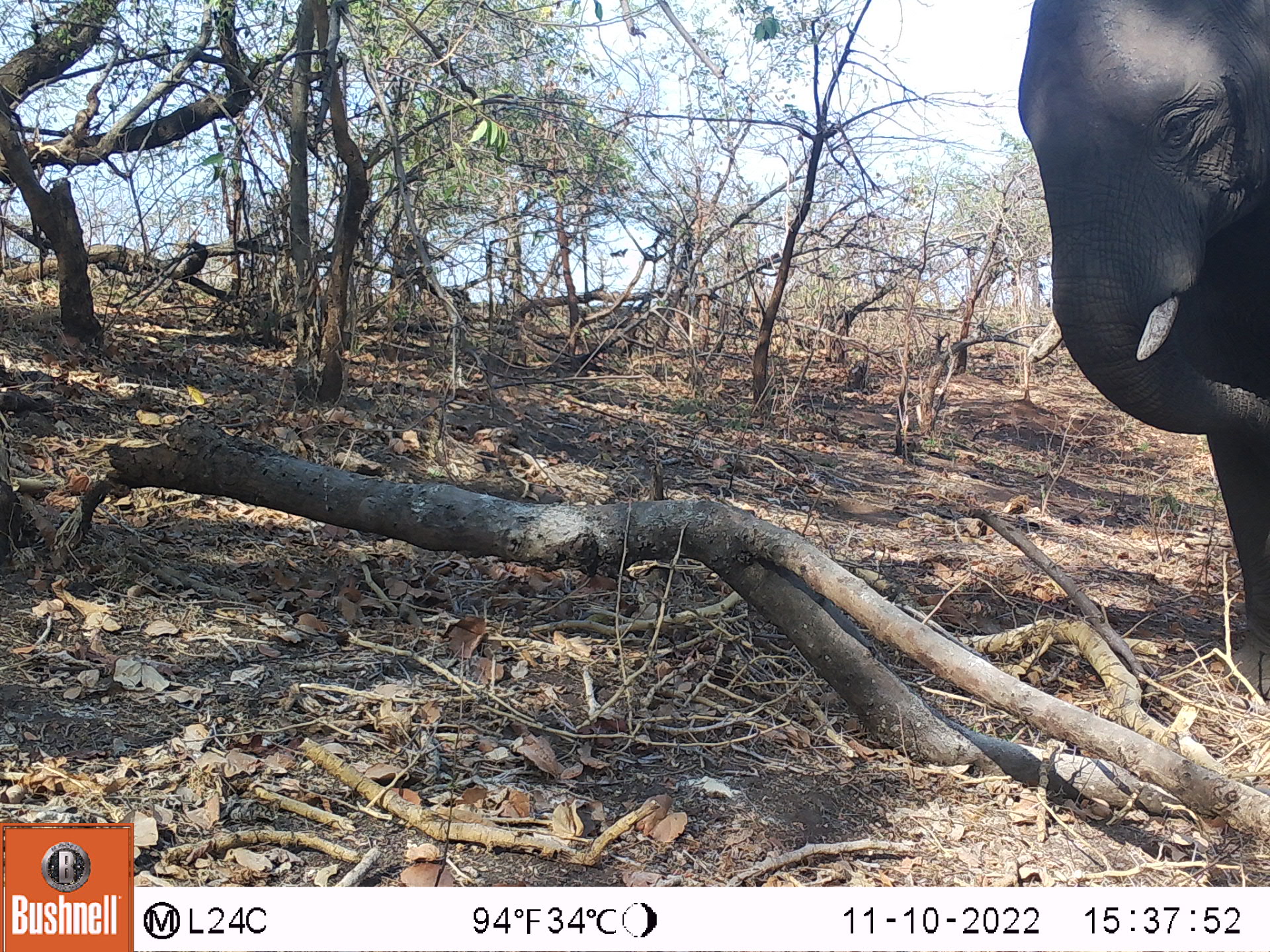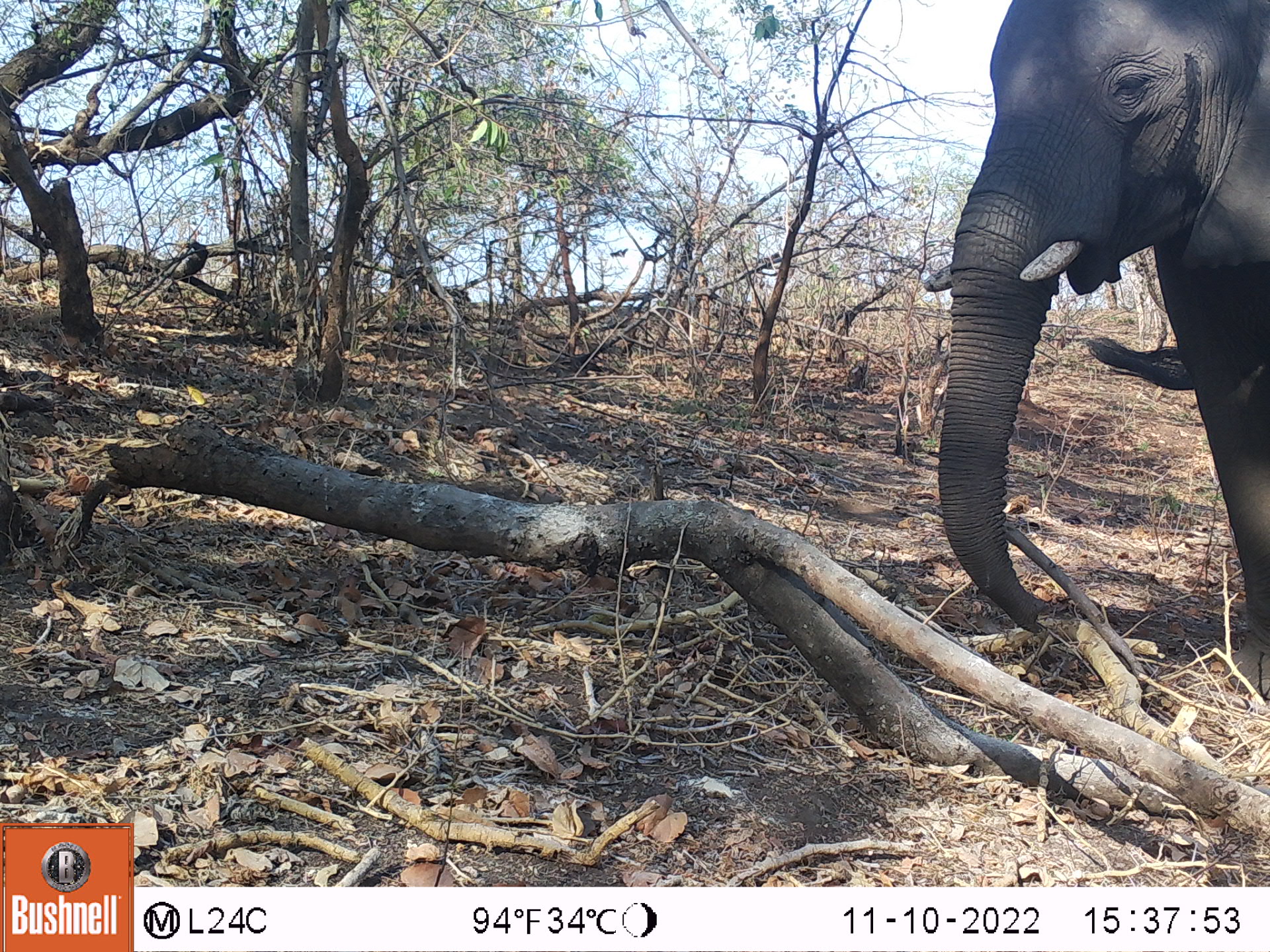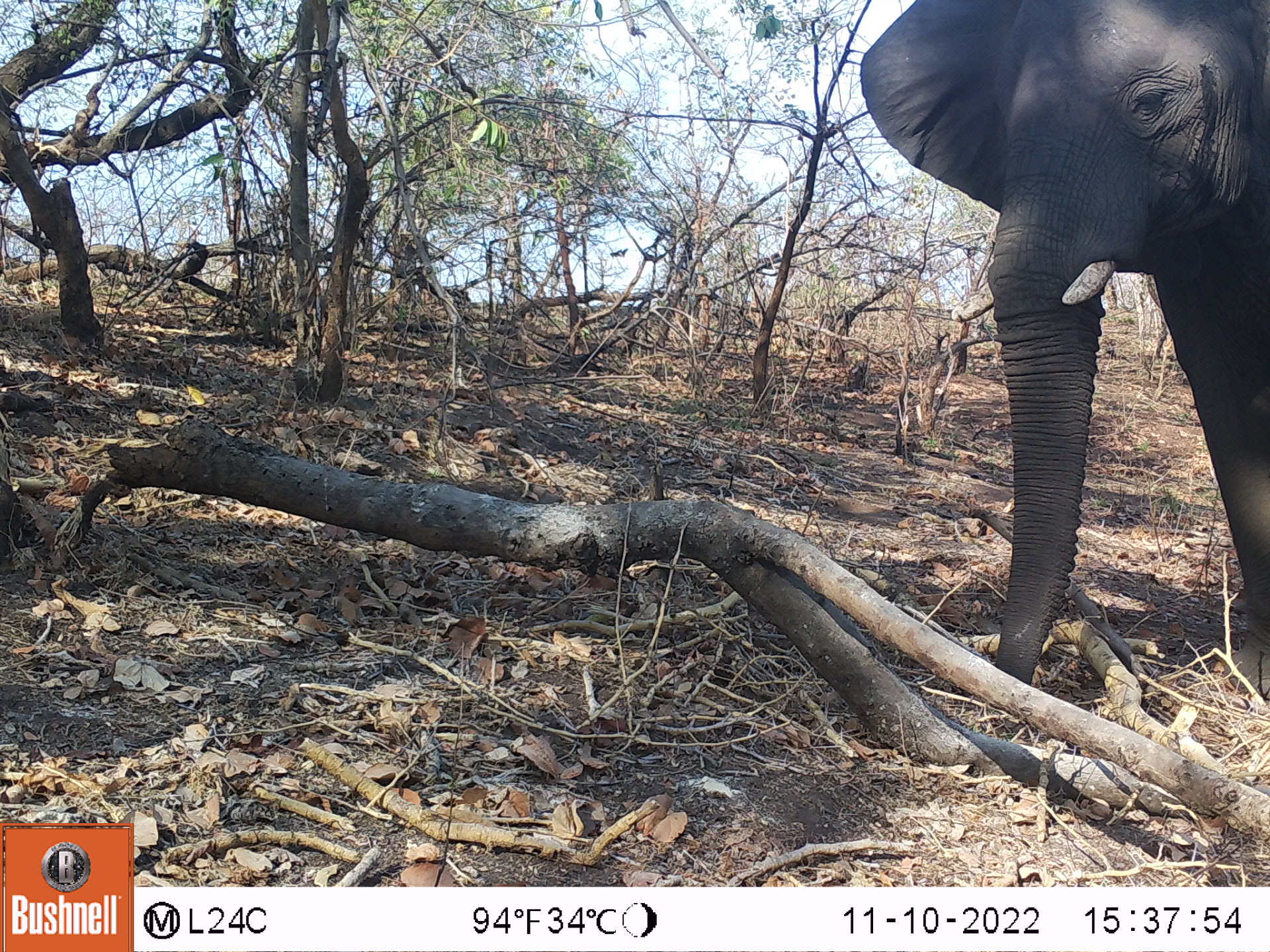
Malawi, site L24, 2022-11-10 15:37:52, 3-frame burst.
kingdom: Animalia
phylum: Chordata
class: Mammalia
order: Proboscidea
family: Elephantidae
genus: Loxodonta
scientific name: Loxodonta africana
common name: african savanna elephant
African savanna elephant (Loxodonta africana), count 1.